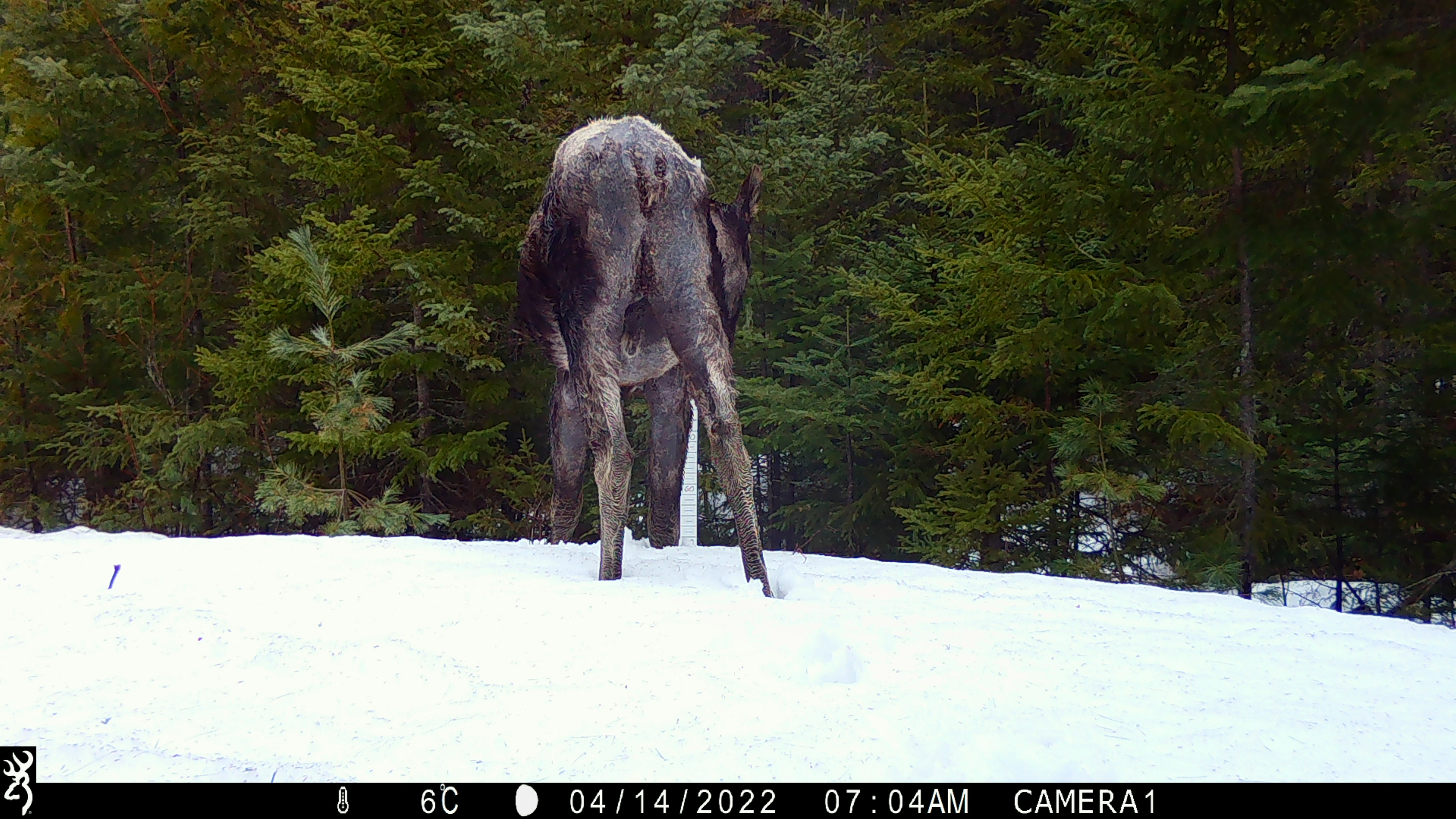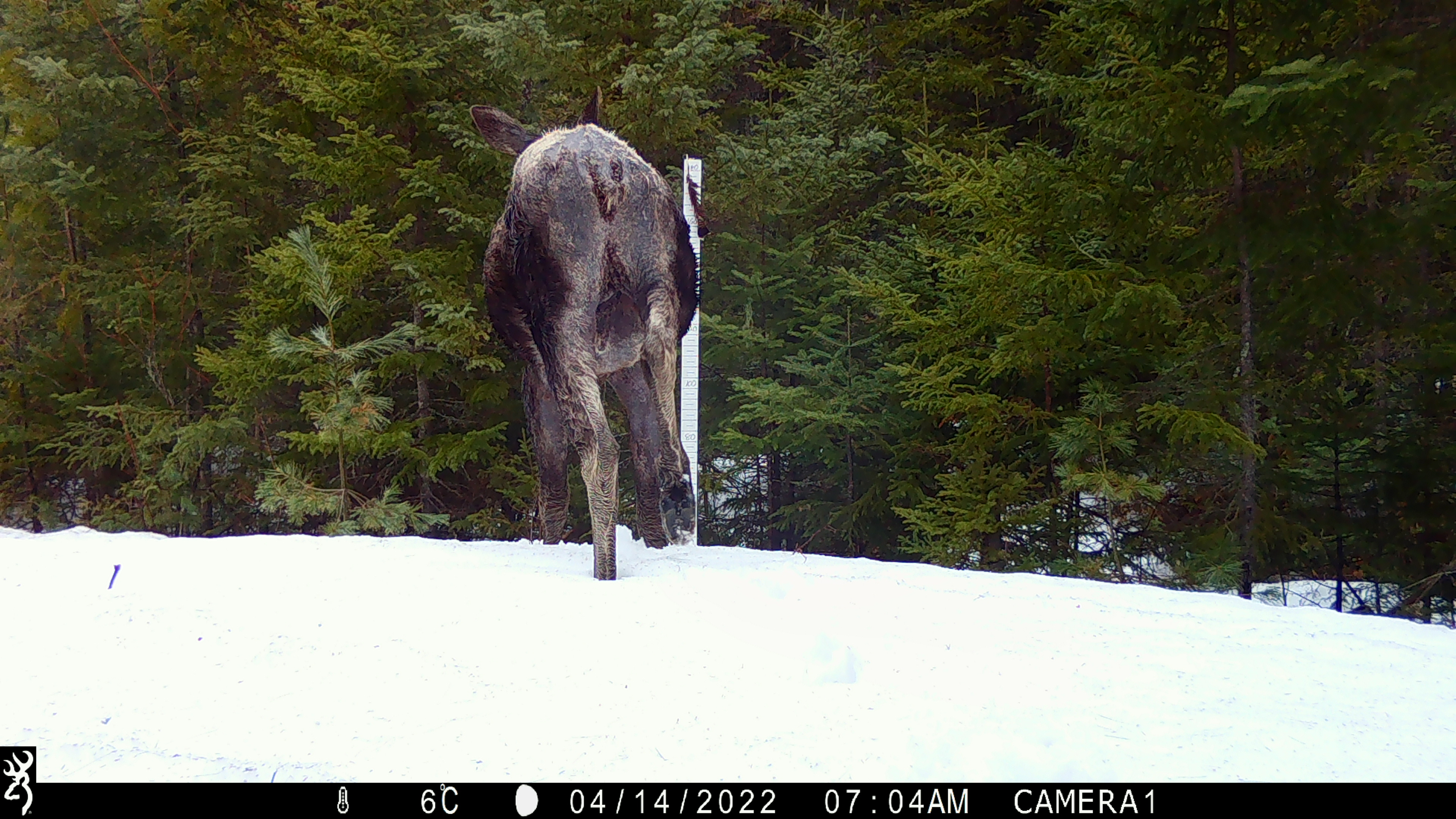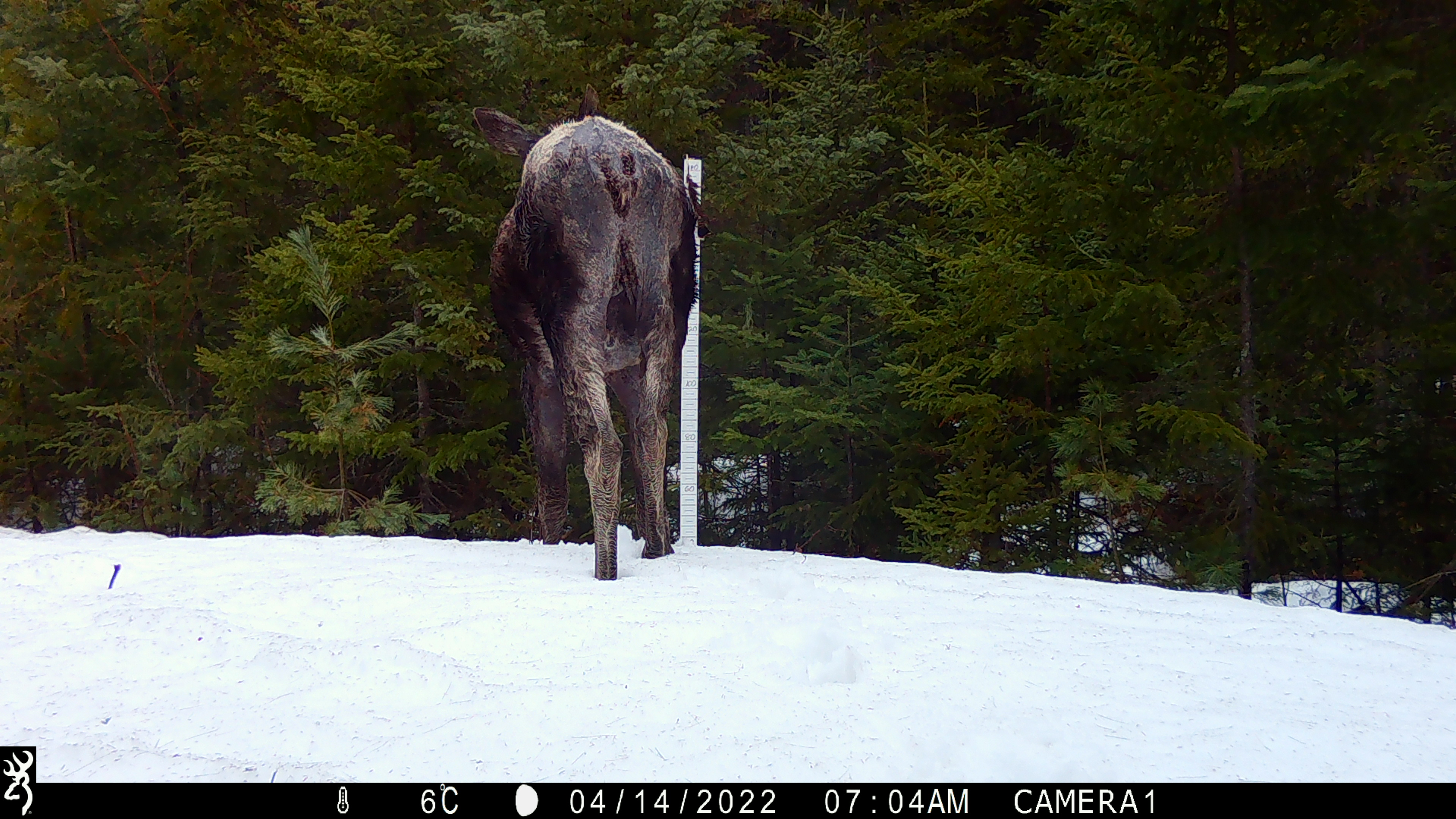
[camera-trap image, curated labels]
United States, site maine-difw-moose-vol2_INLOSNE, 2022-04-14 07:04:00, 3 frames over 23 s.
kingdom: Animalia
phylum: Chordata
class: Mammalia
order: Artiodactyla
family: Cervidae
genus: Alces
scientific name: Alces alces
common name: moose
Moose (Alces alces).